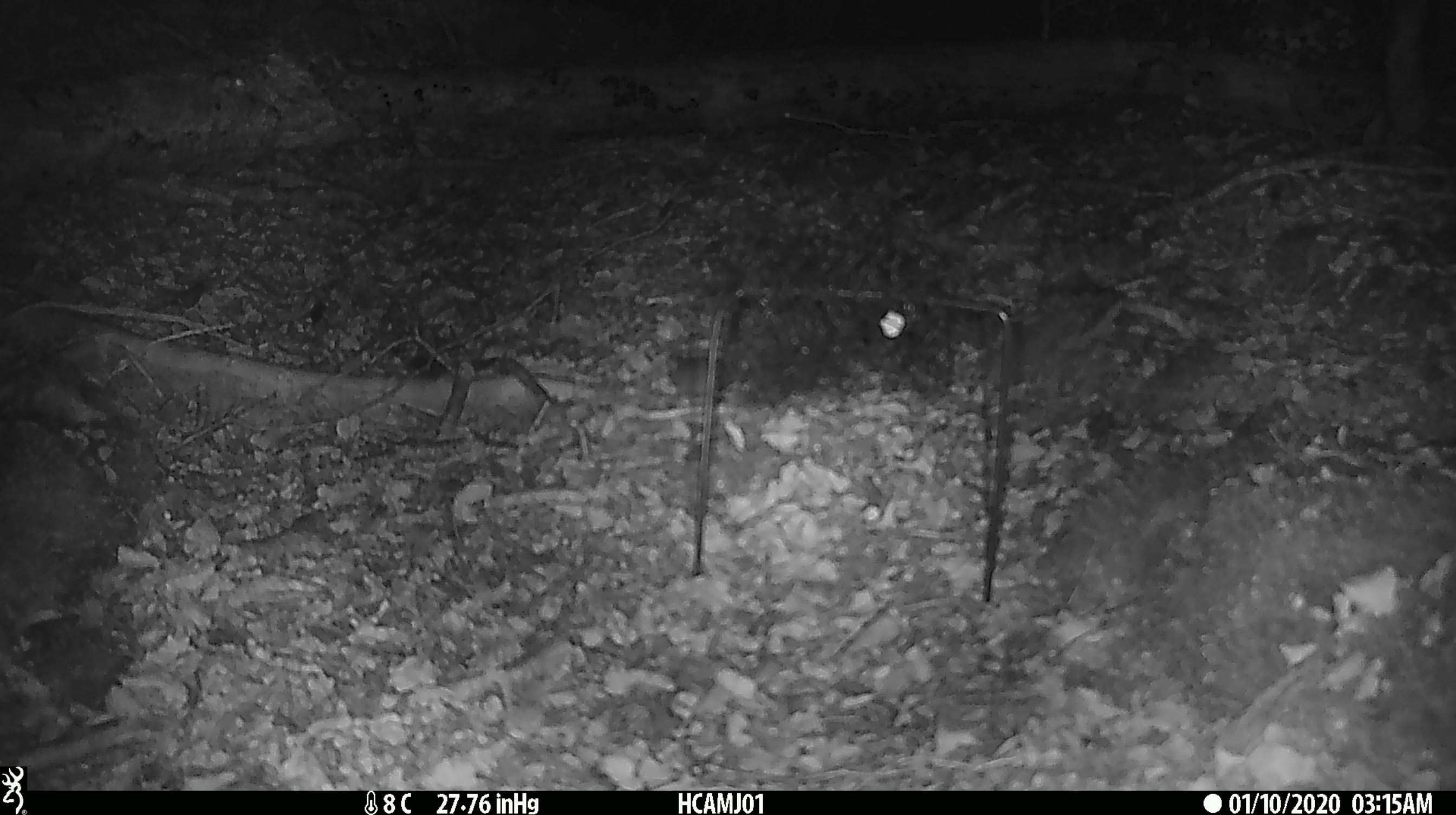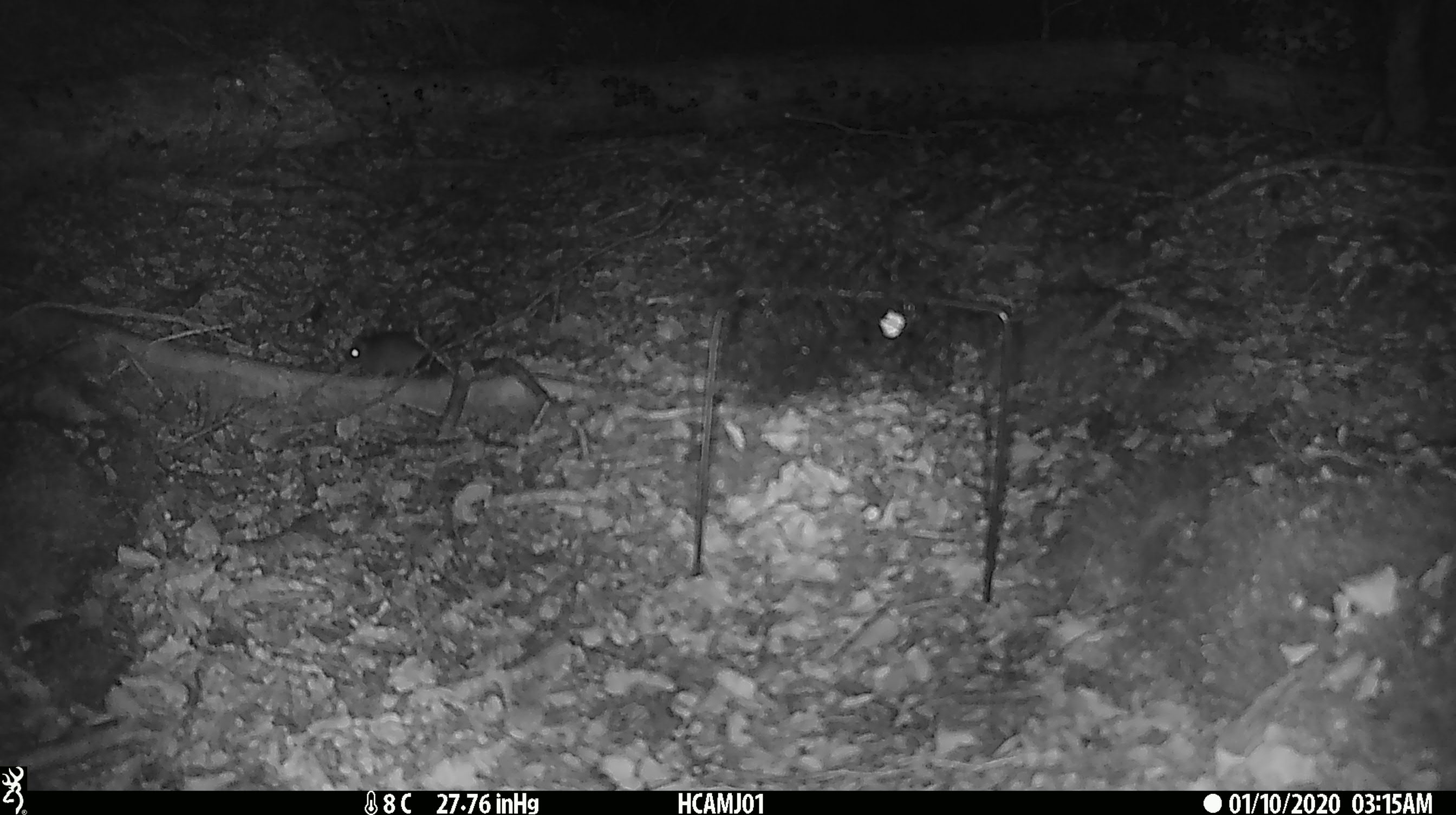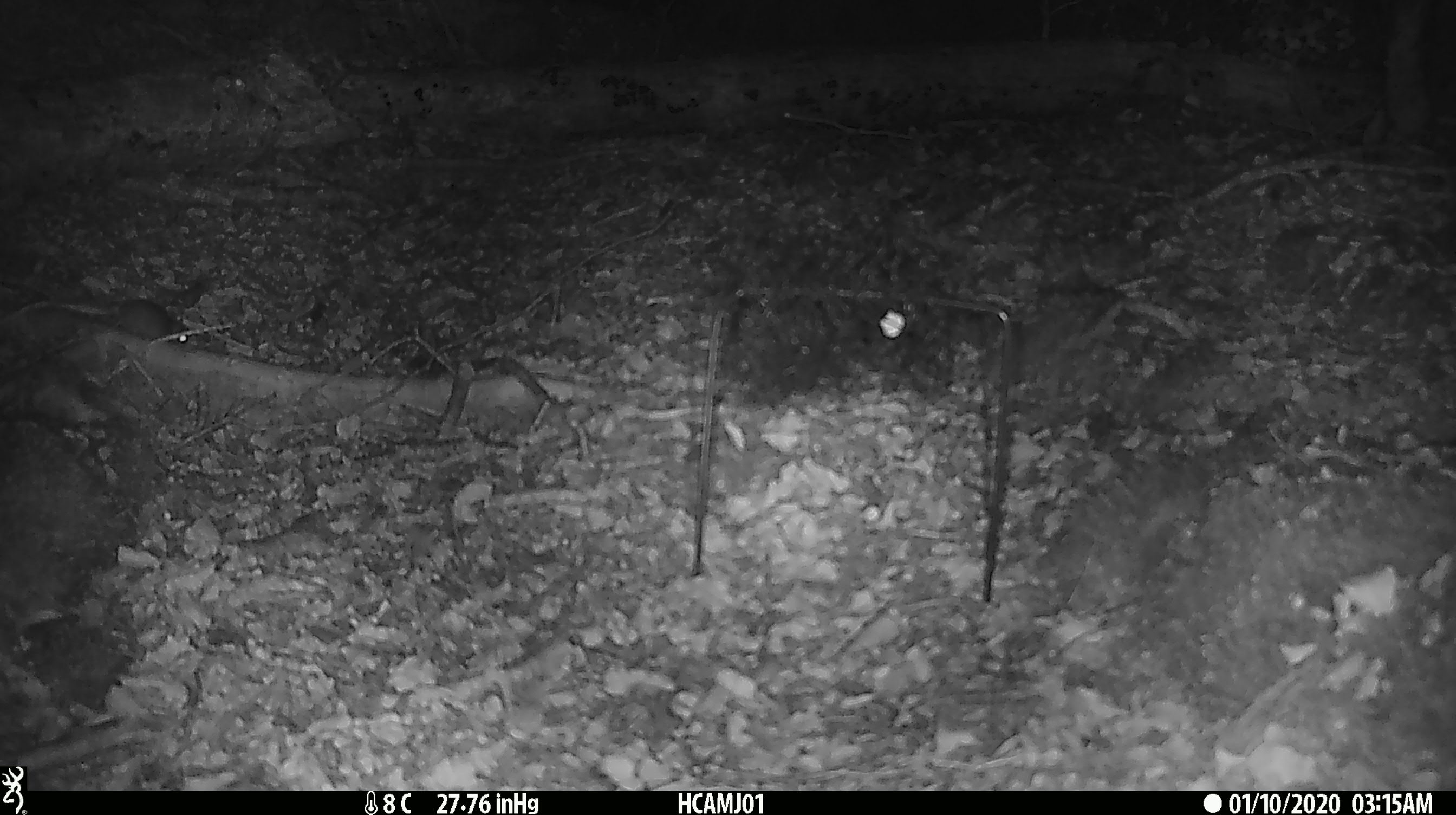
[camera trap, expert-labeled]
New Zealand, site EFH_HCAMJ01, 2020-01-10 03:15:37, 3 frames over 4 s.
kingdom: Animalia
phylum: Chordata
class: Mammalia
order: Rodentia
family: Muridae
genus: Mus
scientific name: Mus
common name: mouse